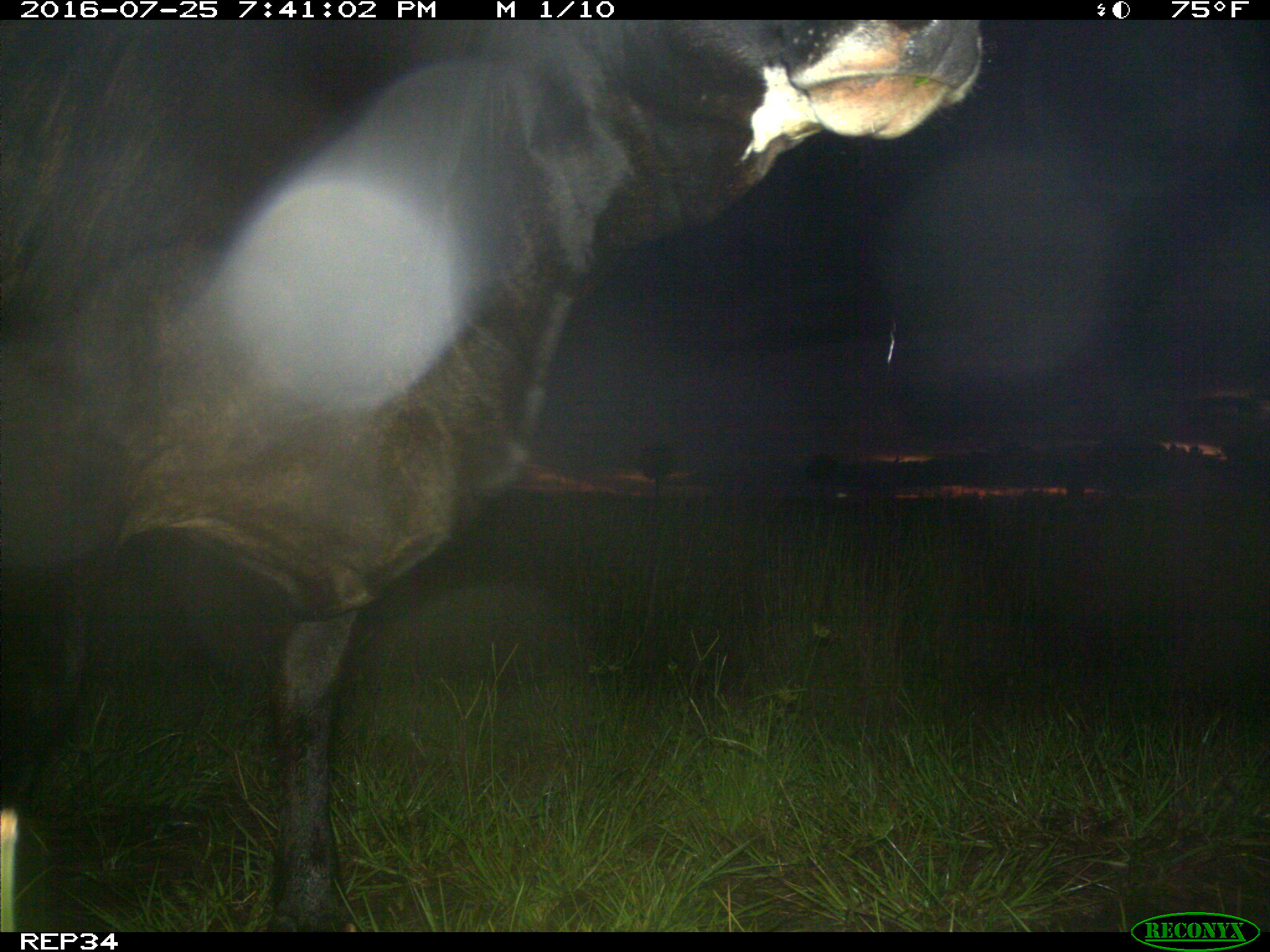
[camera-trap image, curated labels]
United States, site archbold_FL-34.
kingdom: Animalia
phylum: Chordata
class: Mammalia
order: Artiodactyla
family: Bovidae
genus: Bos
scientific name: Bos taurus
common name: domestic cow